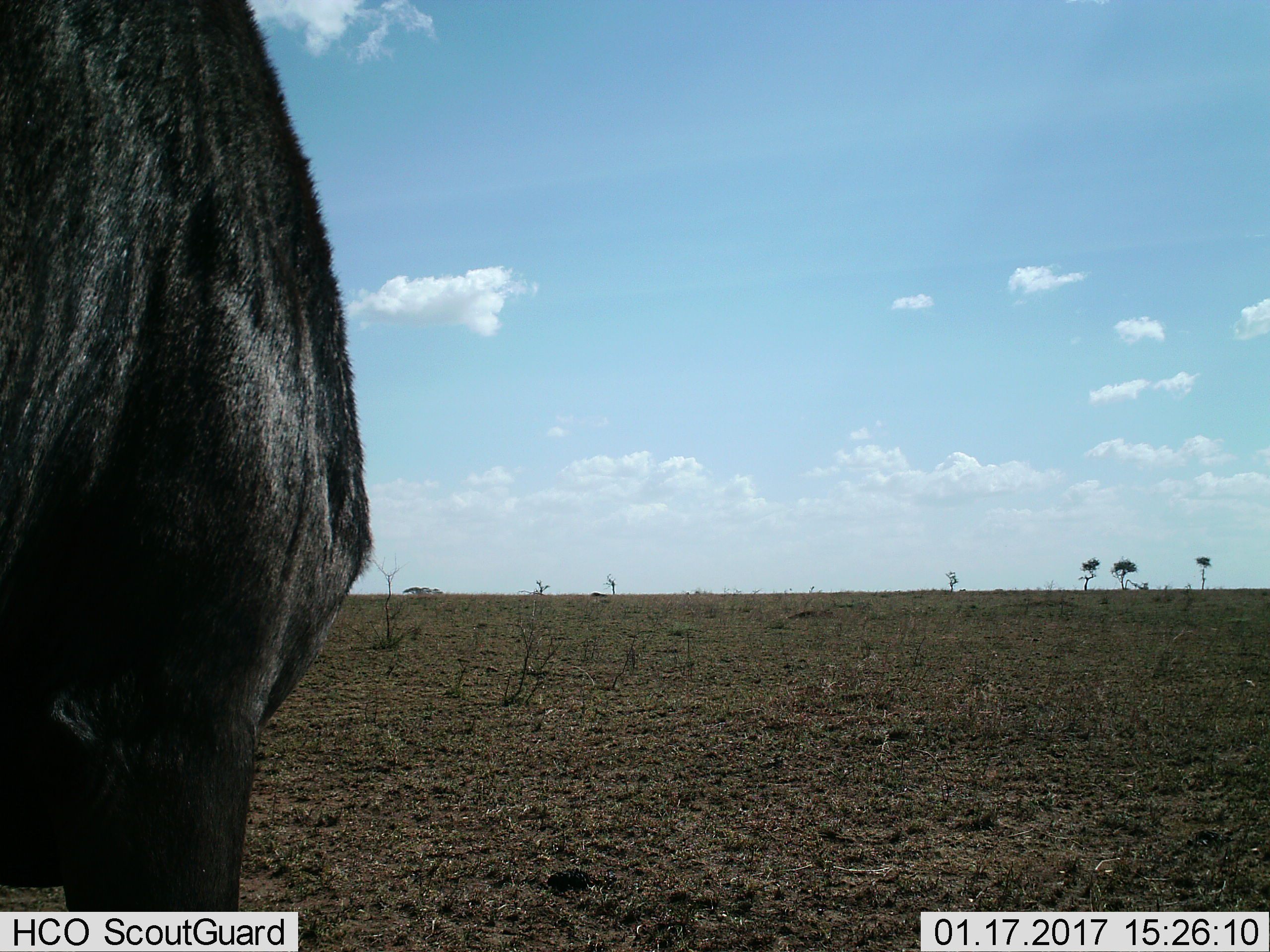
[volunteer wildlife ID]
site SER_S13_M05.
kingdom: Animalia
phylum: Chordata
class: Mammalia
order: Artiodactyla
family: Bovidae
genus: Syncerus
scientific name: Syncerus caffer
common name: african buffalo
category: buffalo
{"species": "buffalo (african buffalo) (Syncerus caffer)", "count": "1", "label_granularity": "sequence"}